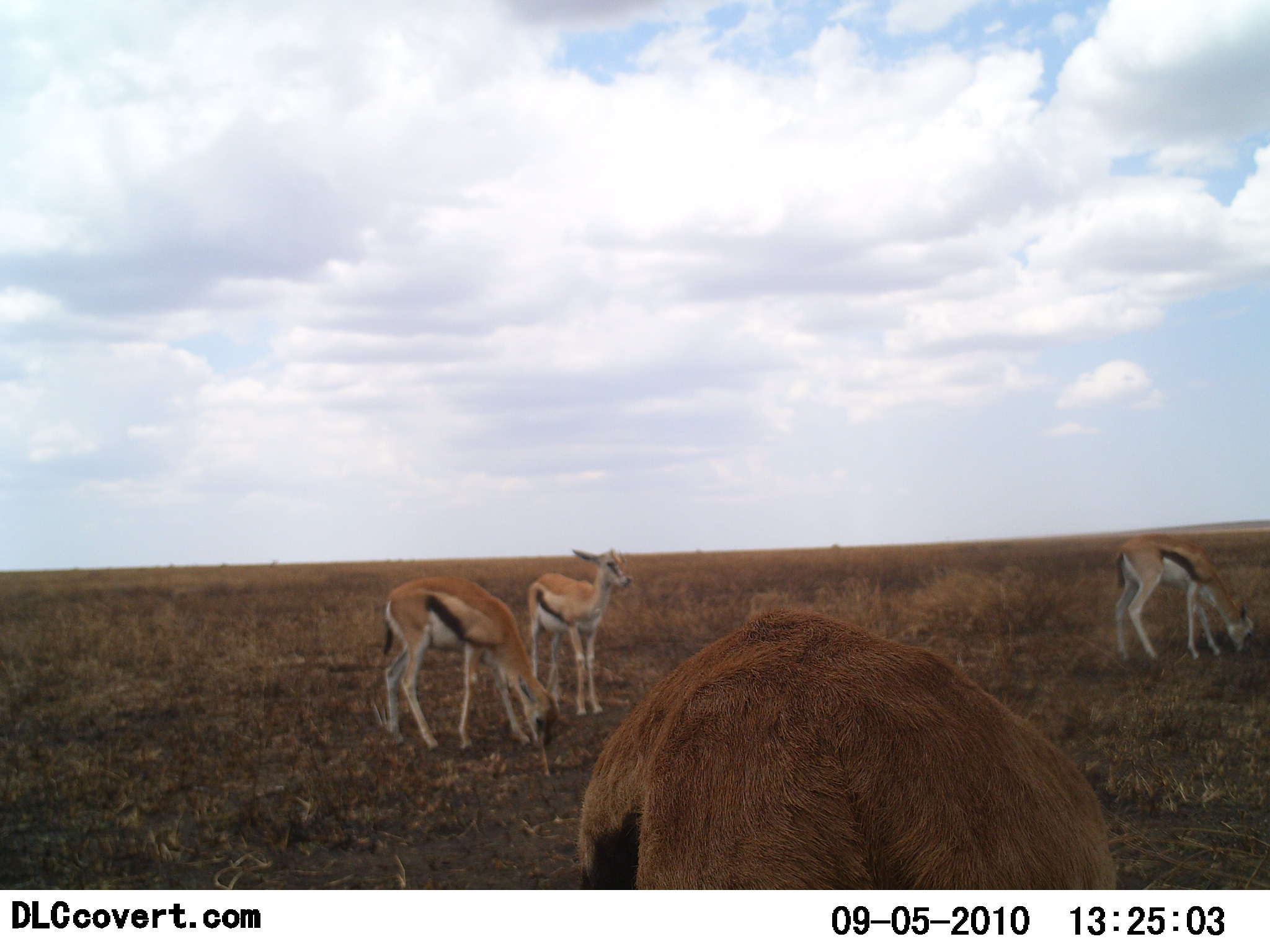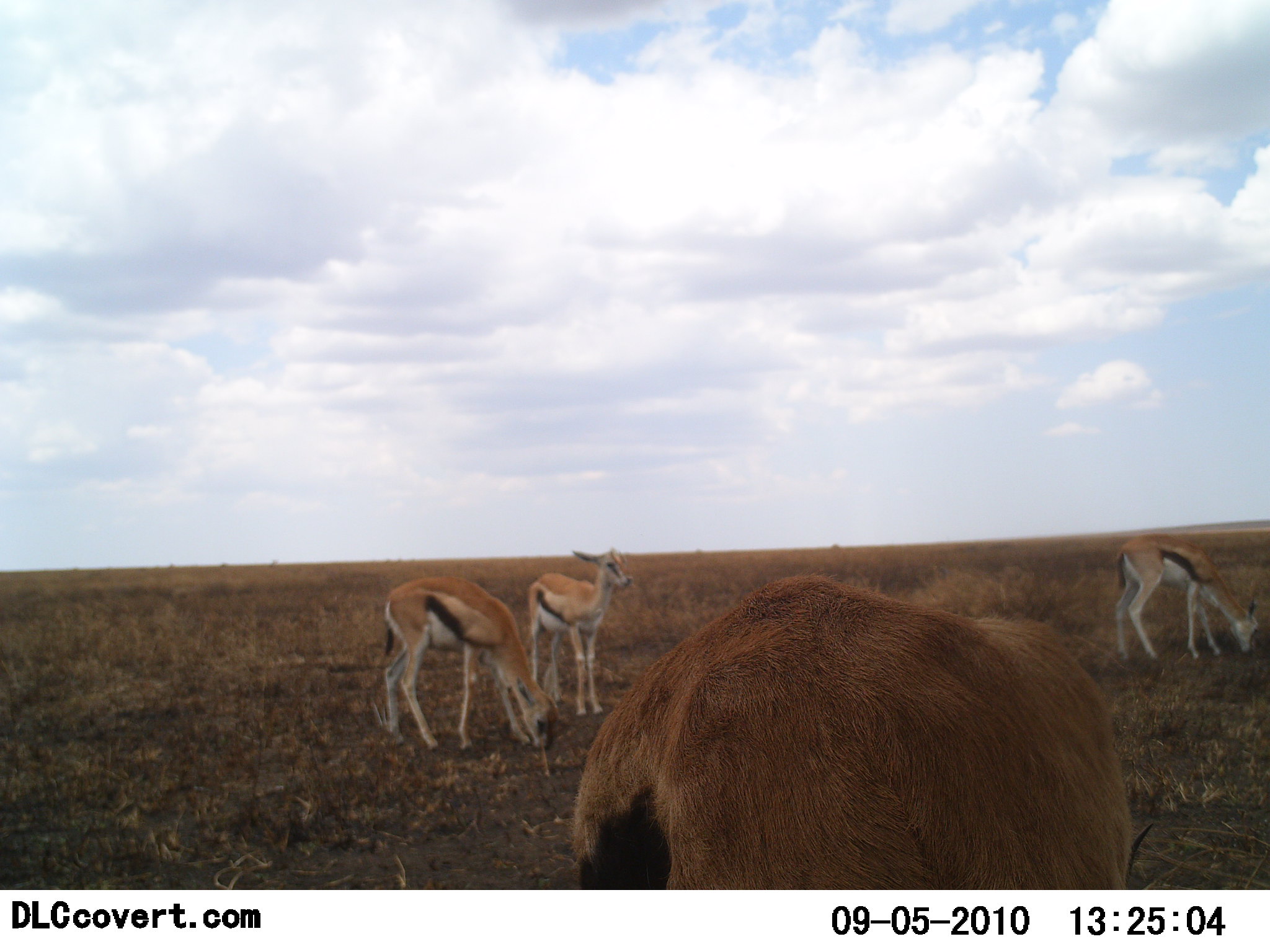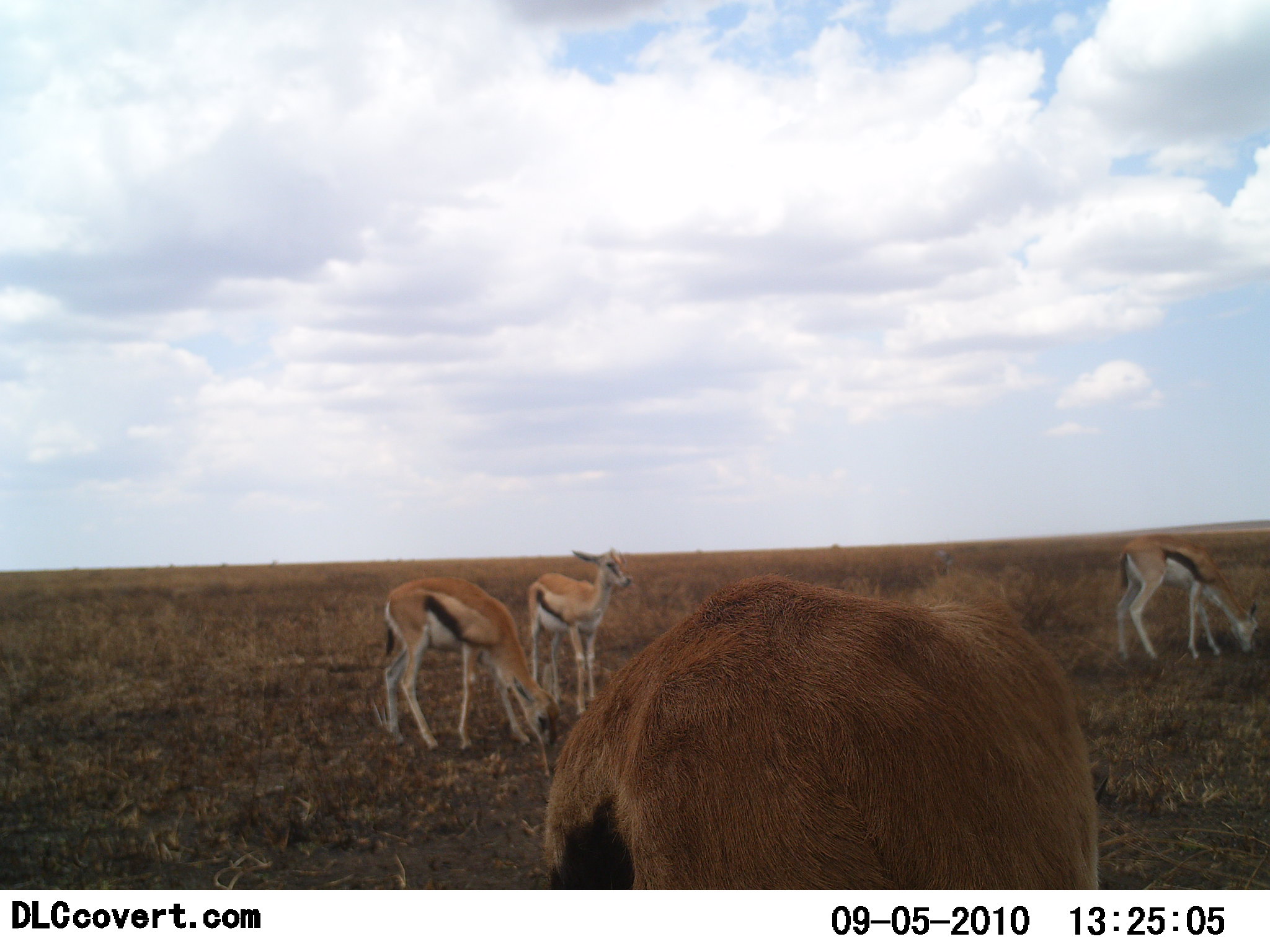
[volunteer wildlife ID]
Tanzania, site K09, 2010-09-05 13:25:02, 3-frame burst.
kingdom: Animalia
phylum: Chordata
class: Mammalia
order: Artiodactyla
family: Bovidae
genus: Eudorcas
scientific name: Eudorcas thomsonii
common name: thomson's gazelle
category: gazellethomsons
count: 4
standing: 93%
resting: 0%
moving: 7%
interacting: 0%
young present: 7%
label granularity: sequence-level